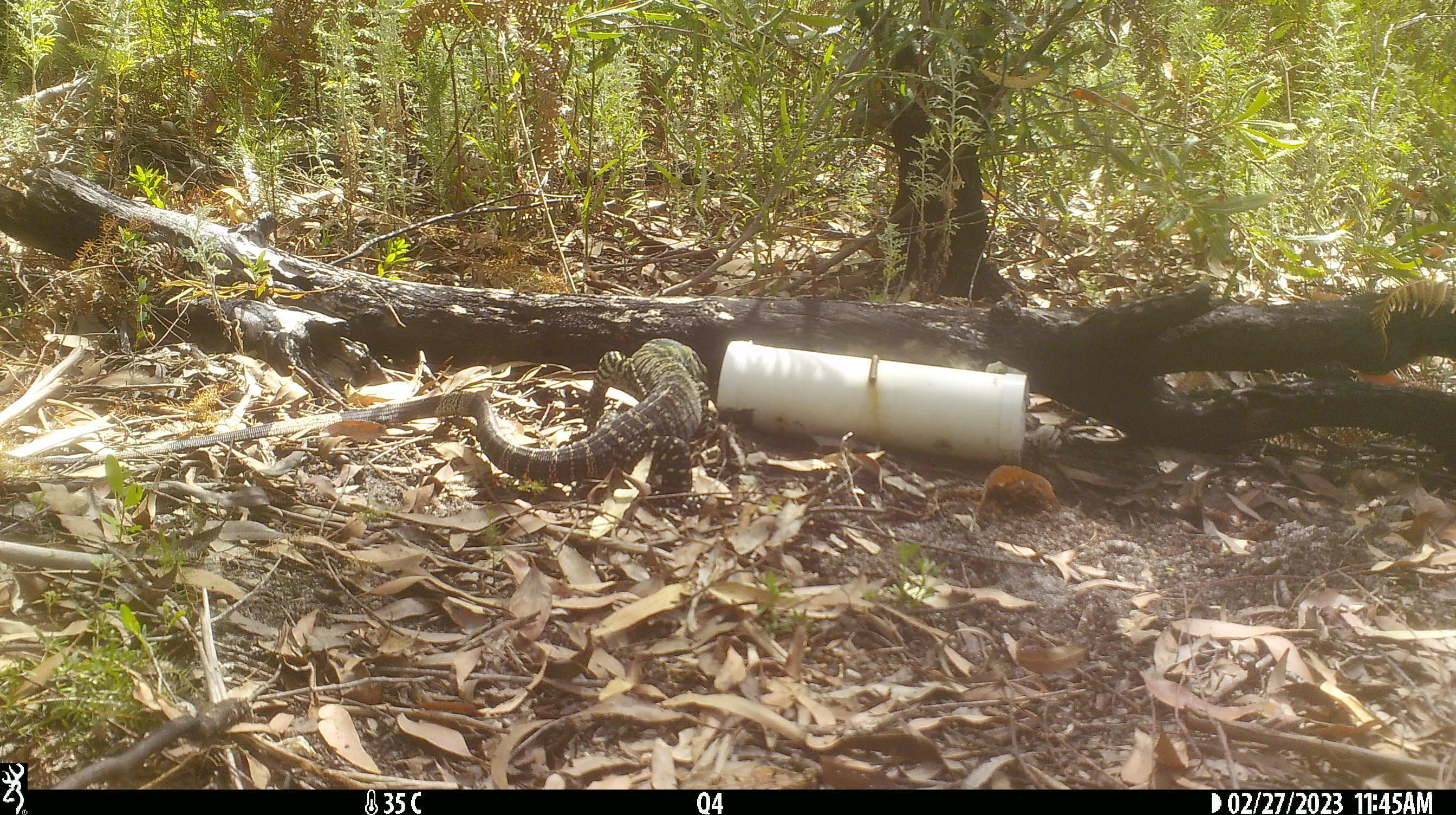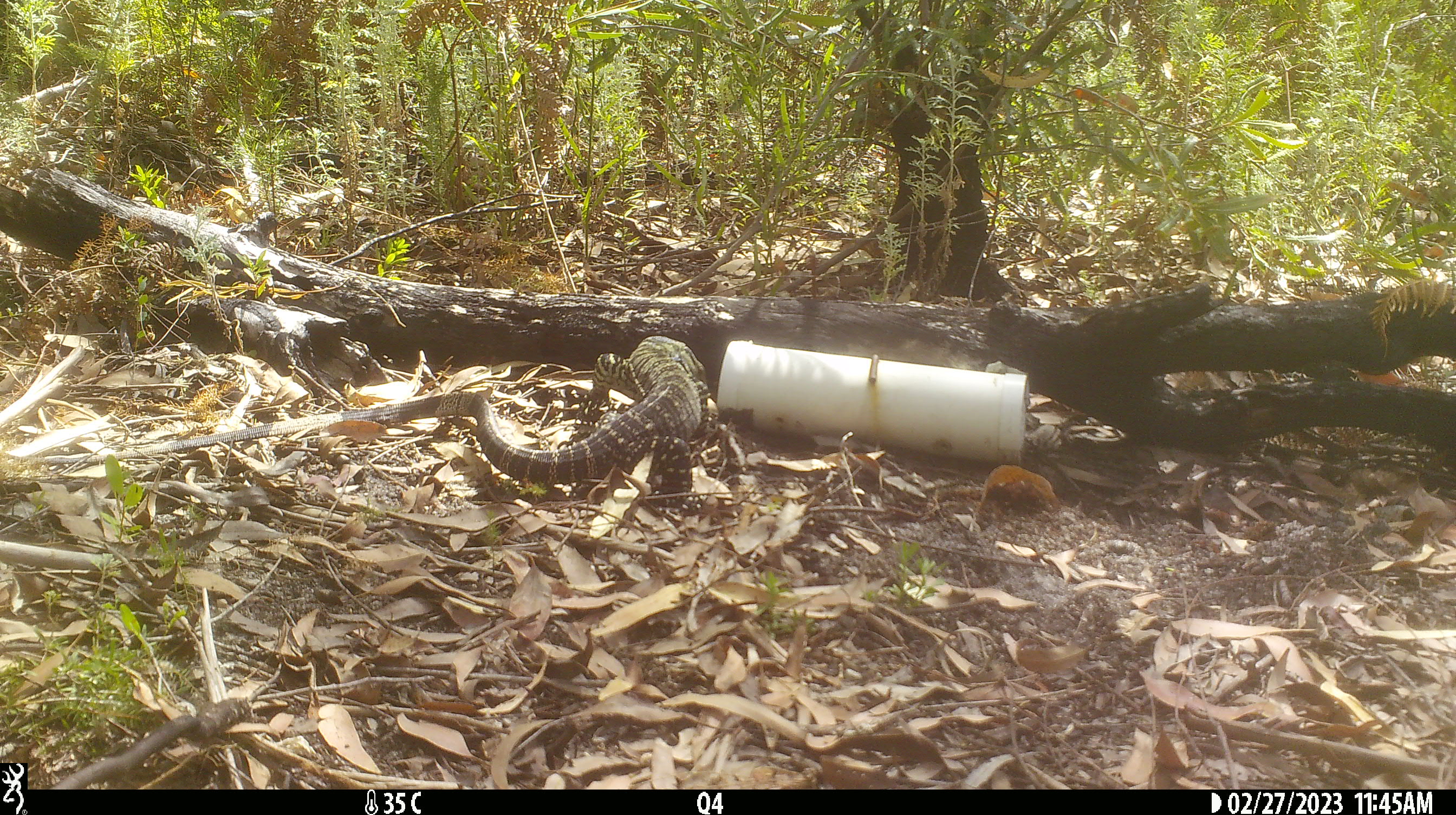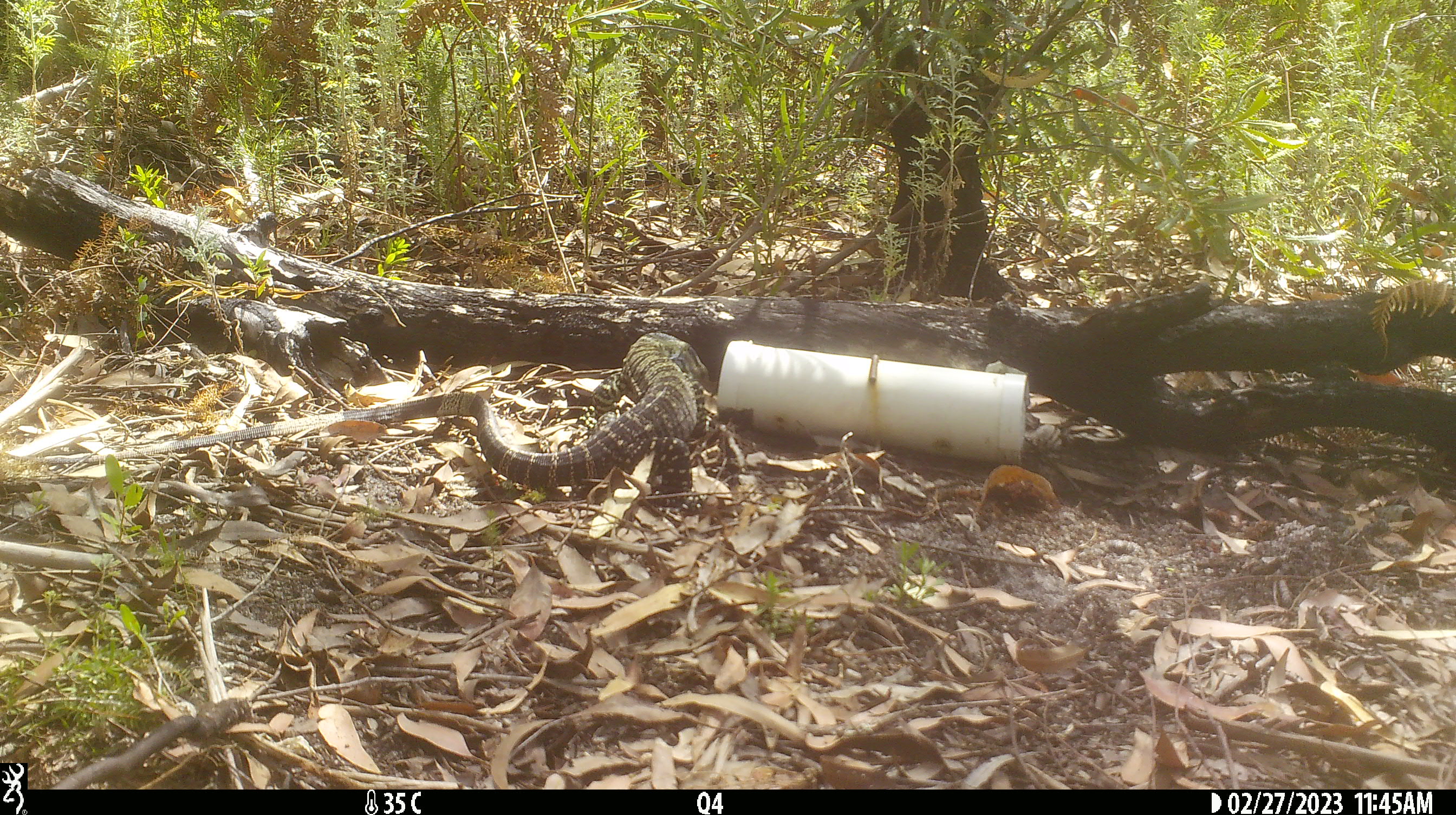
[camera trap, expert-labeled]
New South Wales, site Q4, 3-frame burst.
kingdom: Animalia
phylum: Chordata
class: Reptilia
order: Squamata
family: Varanidae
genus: Varanus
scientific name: Varanus varius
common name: lace monitor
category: goanna